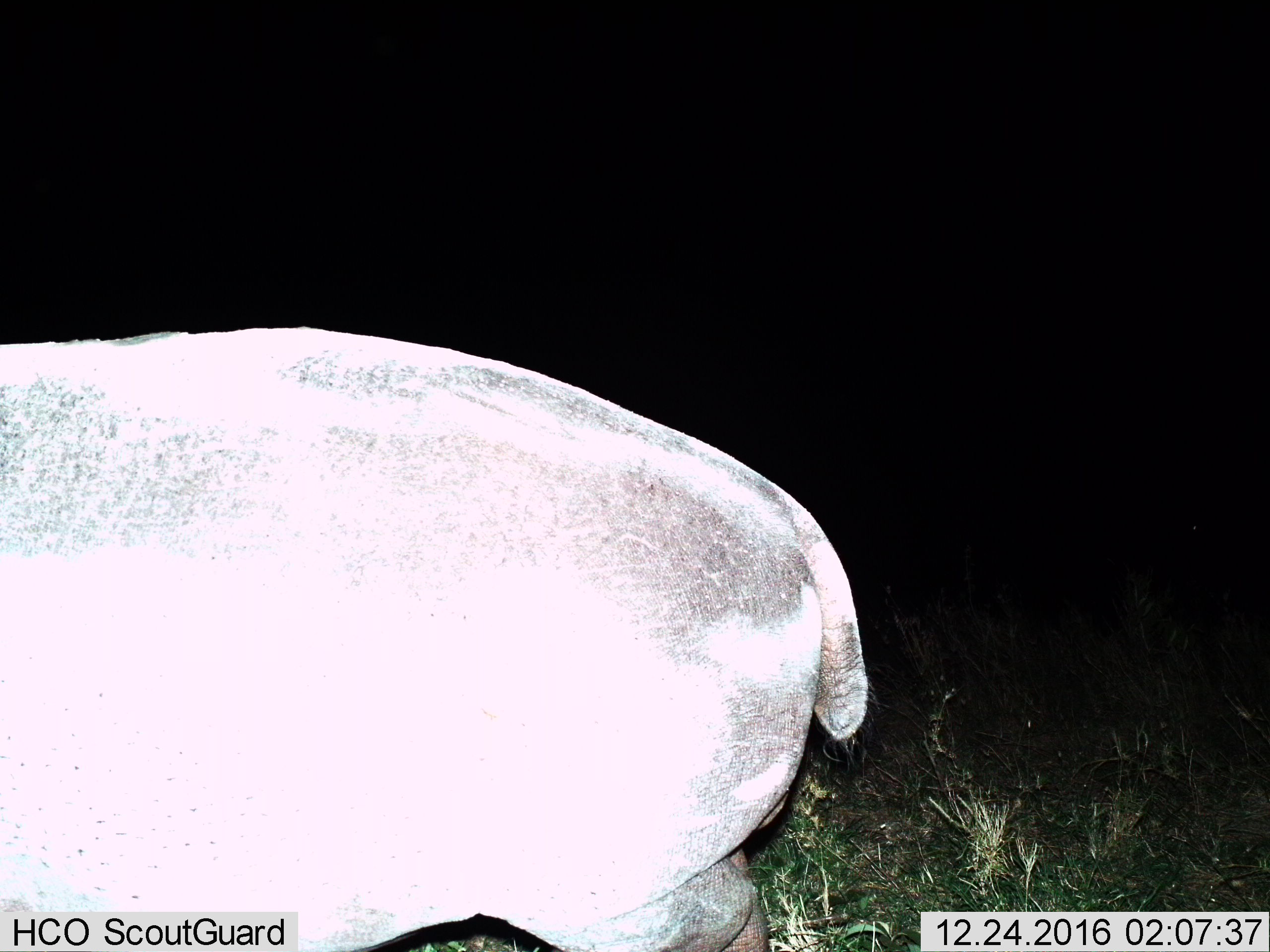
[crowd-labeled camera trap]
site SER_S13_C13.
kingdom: Animalia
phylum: Chordata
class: Mammalia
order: Artiodactyla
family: Hippopotamidae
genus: Hippopotamus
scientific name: Hippopotamus amphibius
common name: hippopotamus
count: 1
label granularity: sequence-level